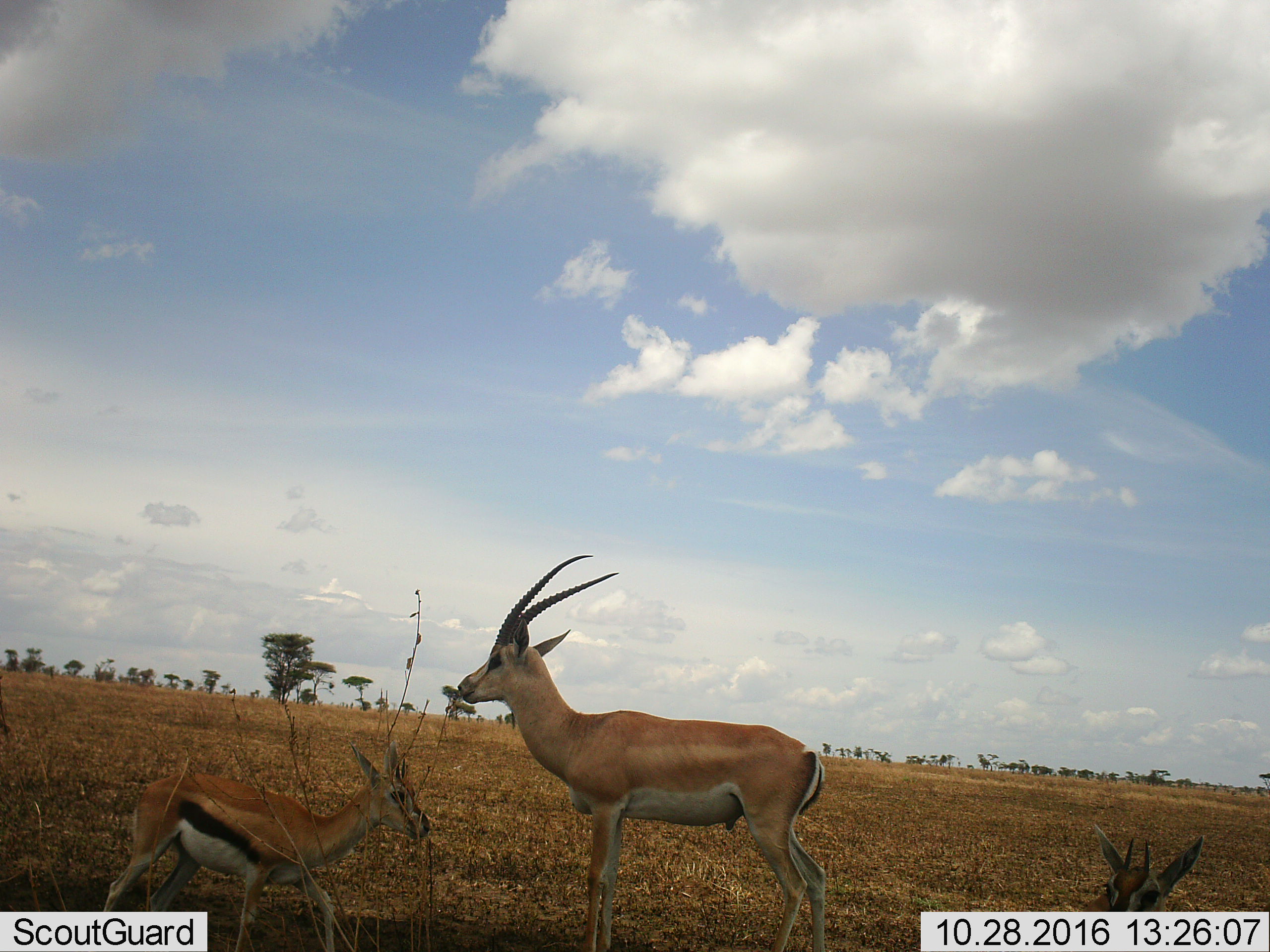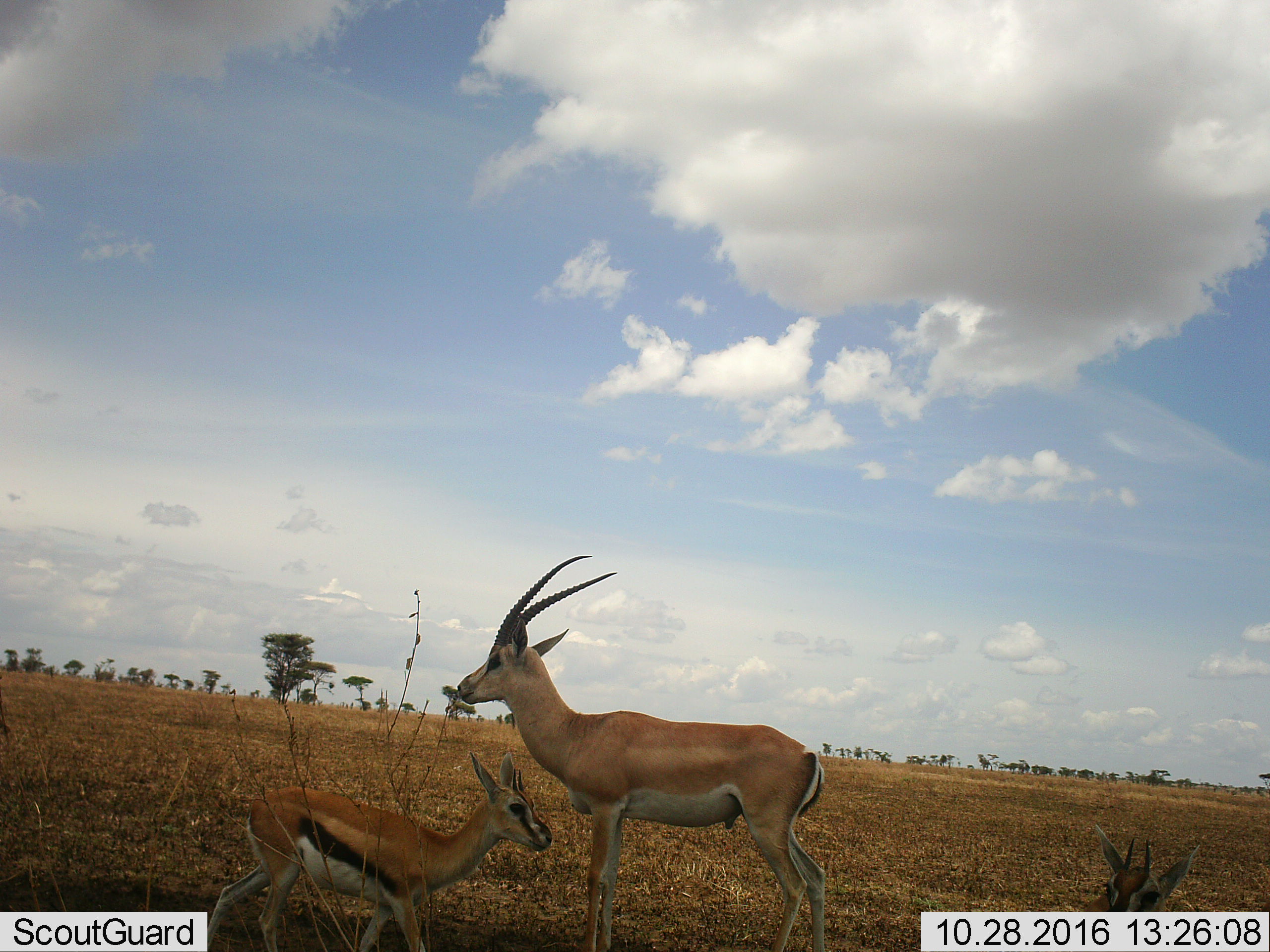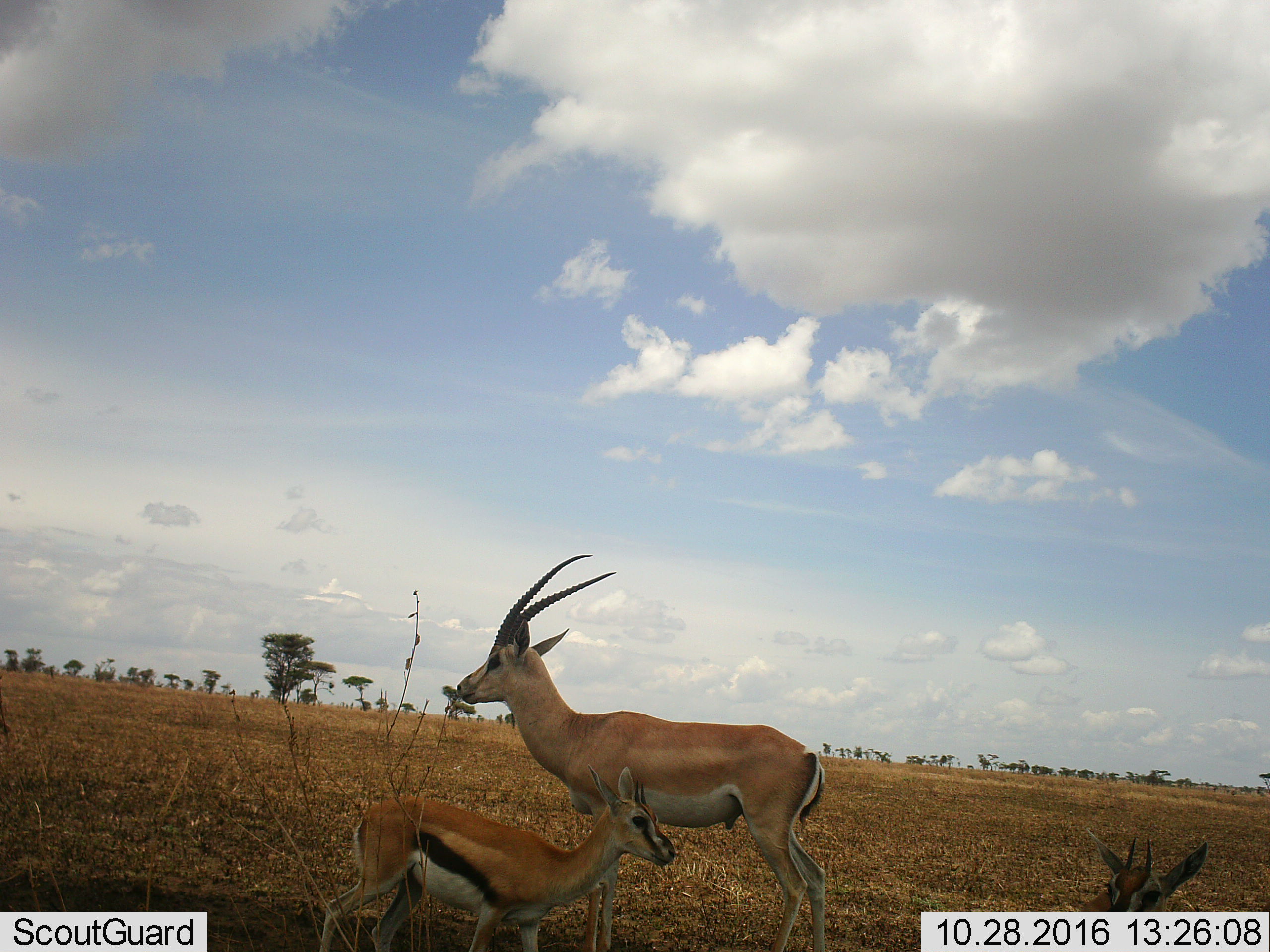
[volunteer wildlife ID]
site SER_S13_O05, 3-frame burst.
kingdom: Animalia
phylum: Chordata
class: Mammalia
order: Artiodactyla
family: Bovidae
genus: Eudorcas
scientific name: Eudorcas thomsonii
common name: thomson's gazelle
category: gazellethomsons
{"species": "gazellethomsons (thomson's gazelle) (Eudorcas thomsonii)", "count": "2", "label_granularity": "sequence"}